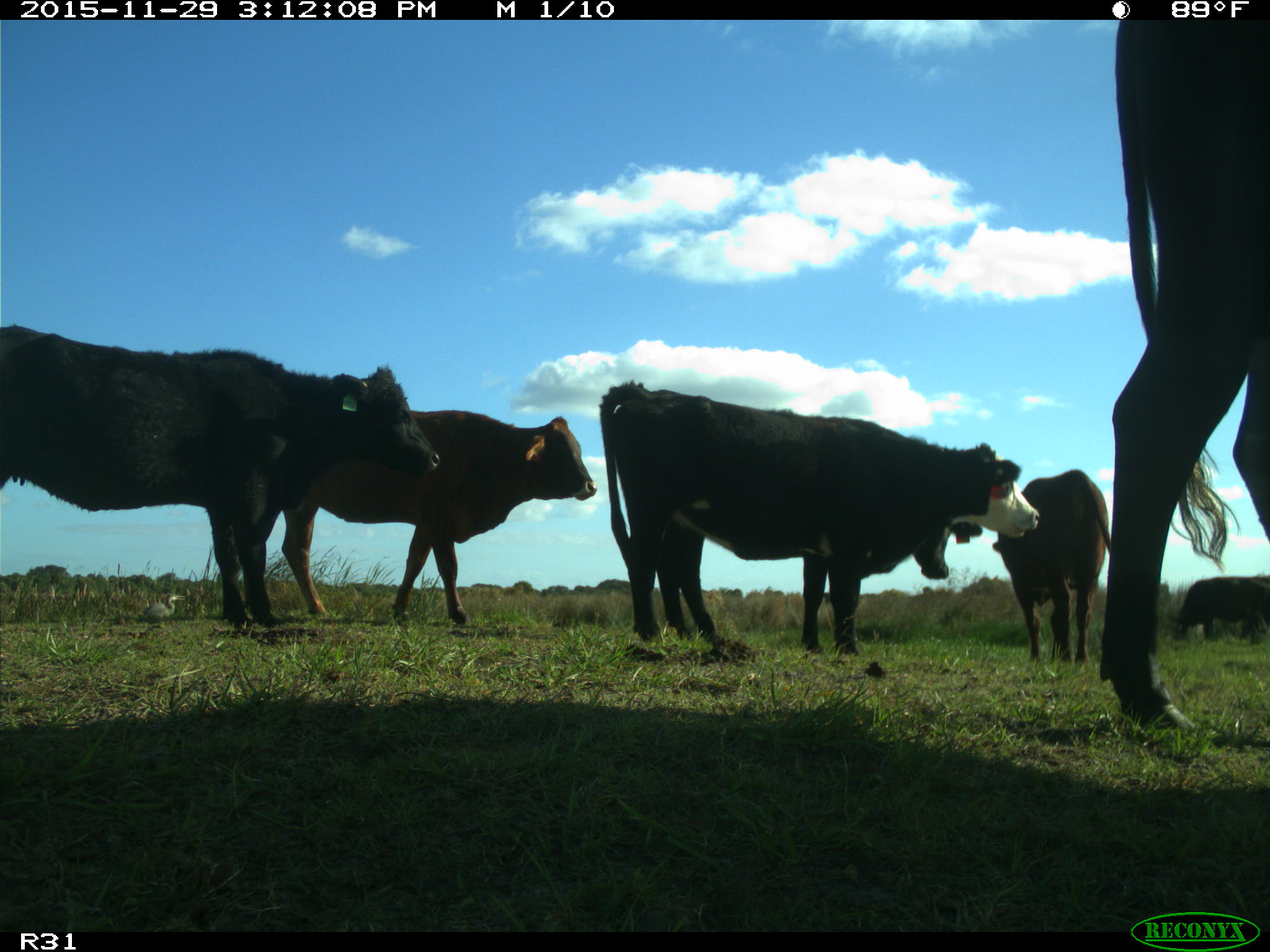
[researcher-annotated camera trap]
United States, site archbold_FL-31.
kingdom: Animalia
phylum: Chordata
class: Mammalia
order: Artiodactyla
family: Bovidae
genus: Bos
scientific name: Bos taurus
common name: domestic cow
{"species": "Bos taurus (domestic cow)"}